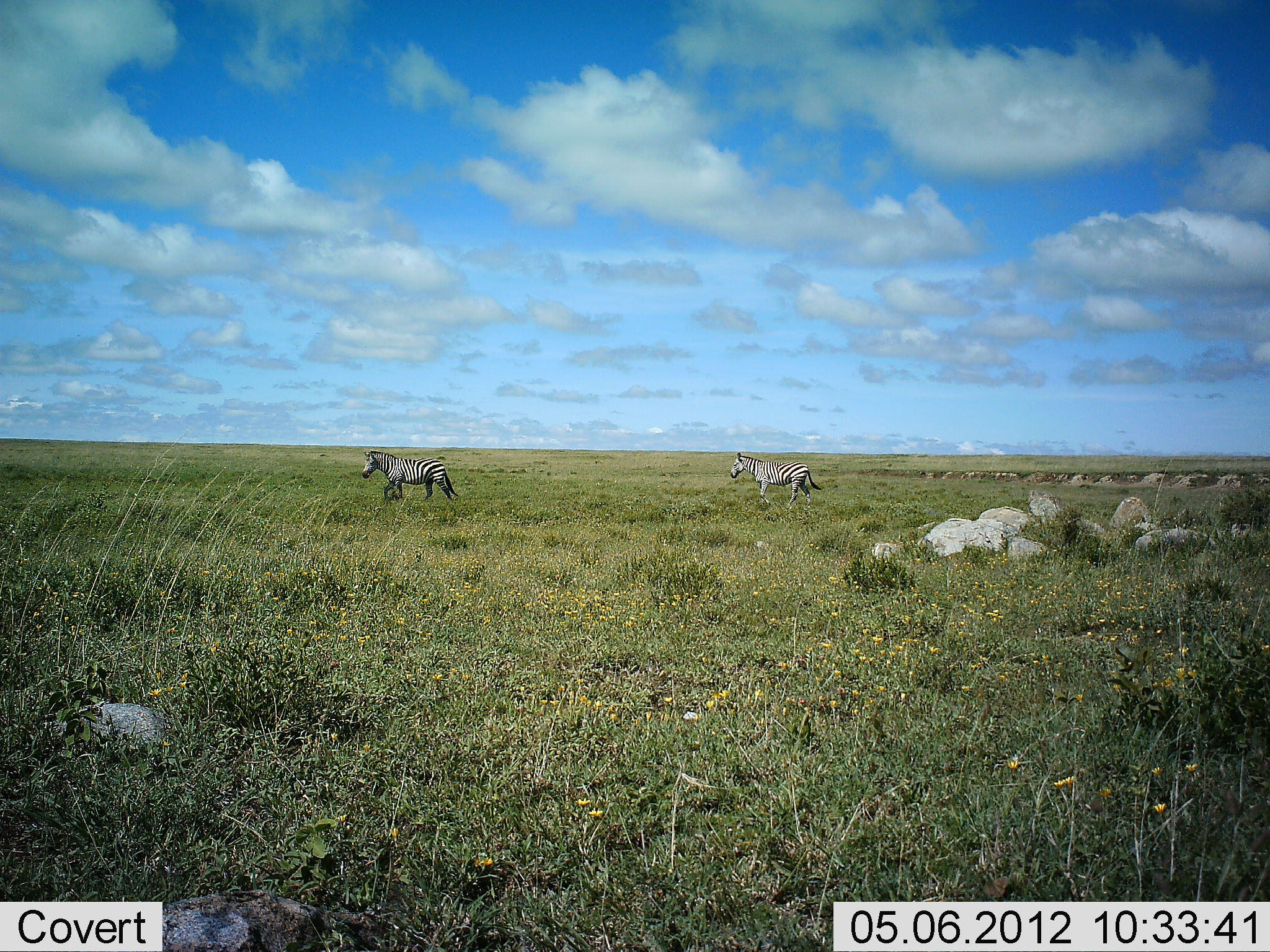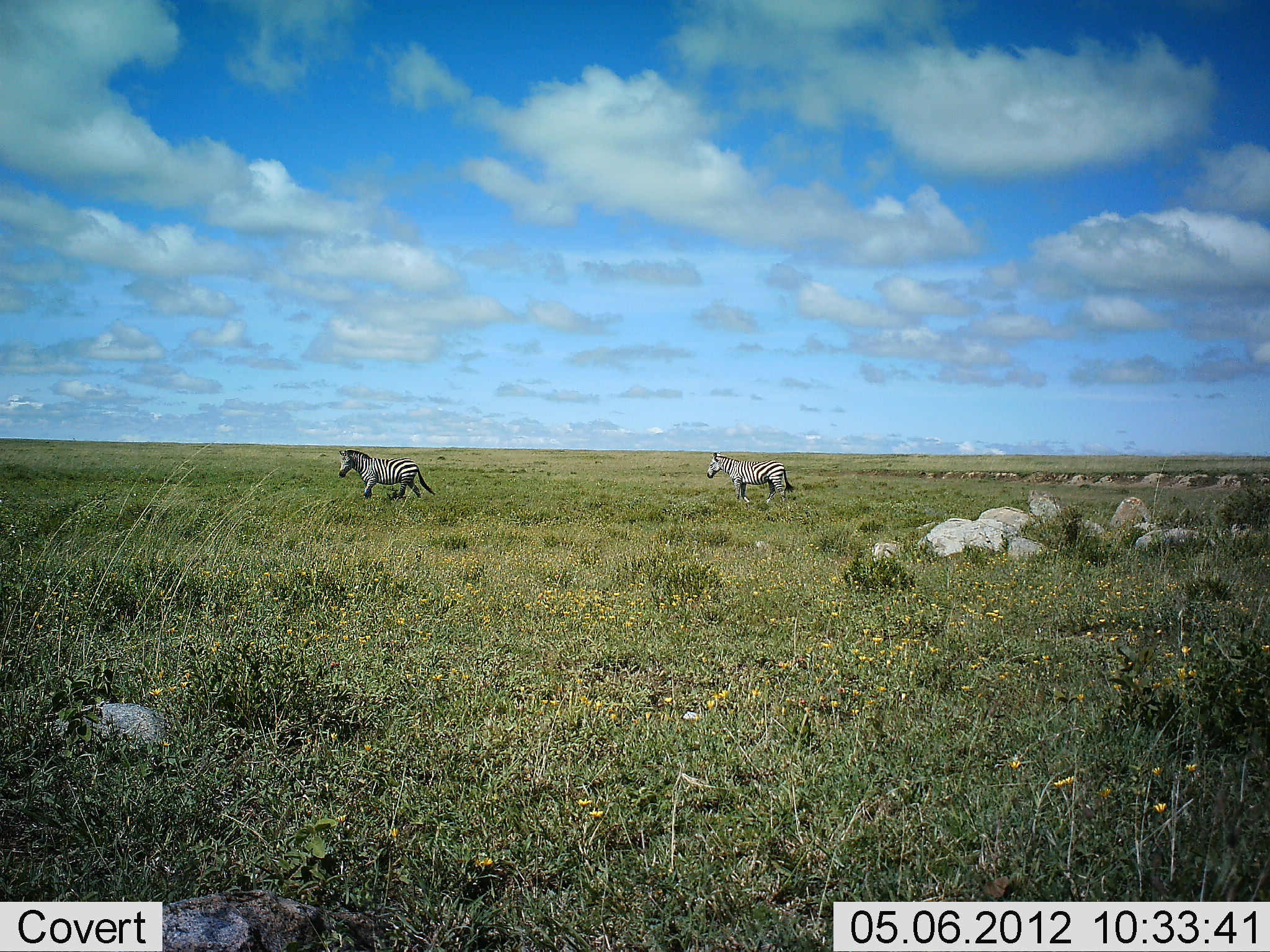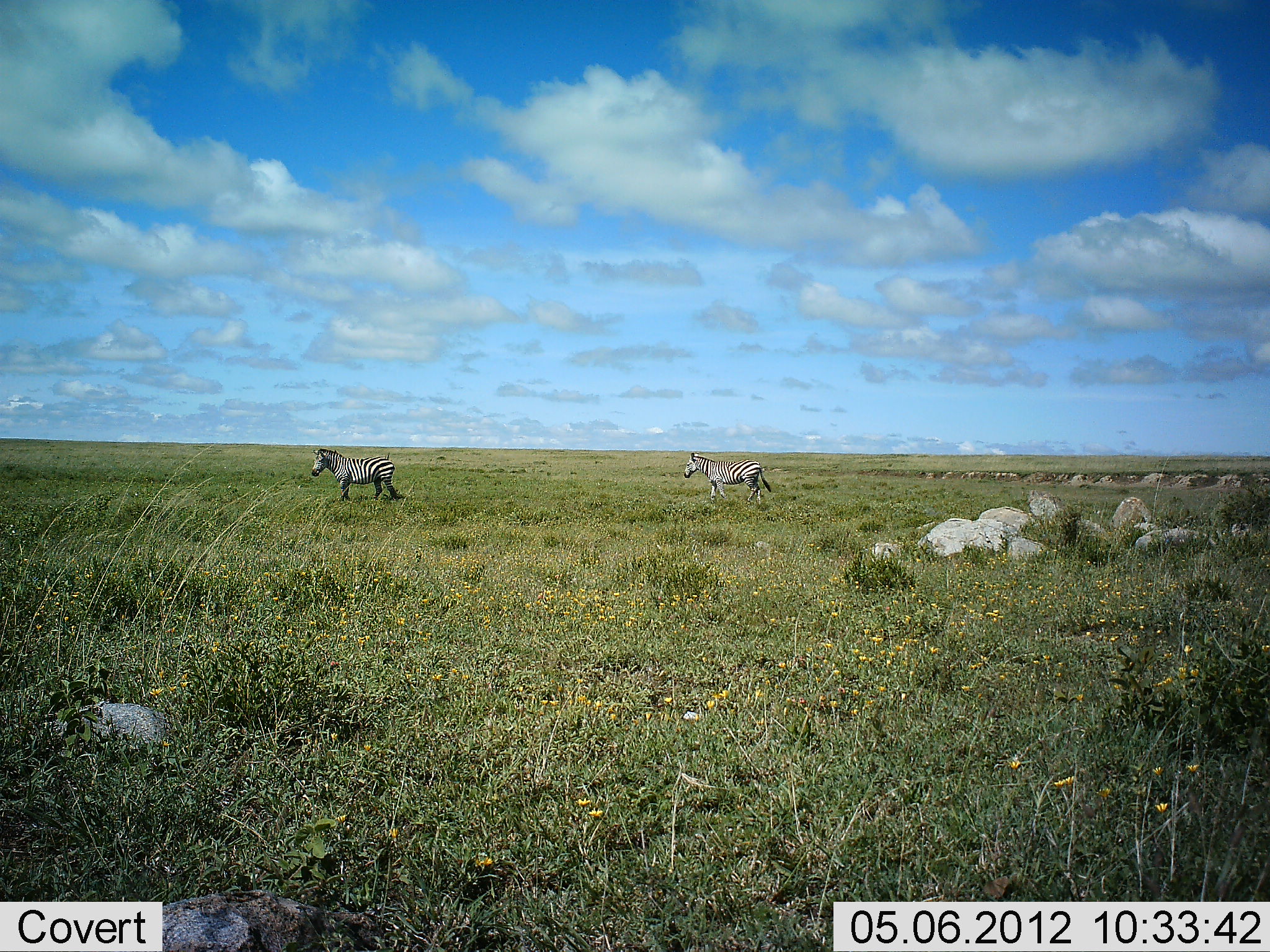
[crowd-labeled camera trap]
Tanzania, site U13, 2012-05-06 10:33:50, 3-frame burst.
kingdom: Animalia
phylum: Chordata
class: Mammalia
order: Perissodactyla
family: Equidae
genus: Equus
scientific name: Equus quagga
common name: plains zebra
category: zebra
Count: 2.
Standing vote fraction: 0%.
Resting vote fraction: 0%.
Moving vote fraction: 100%.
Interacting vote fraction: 0%.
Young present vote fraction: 0%.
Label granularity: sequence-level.